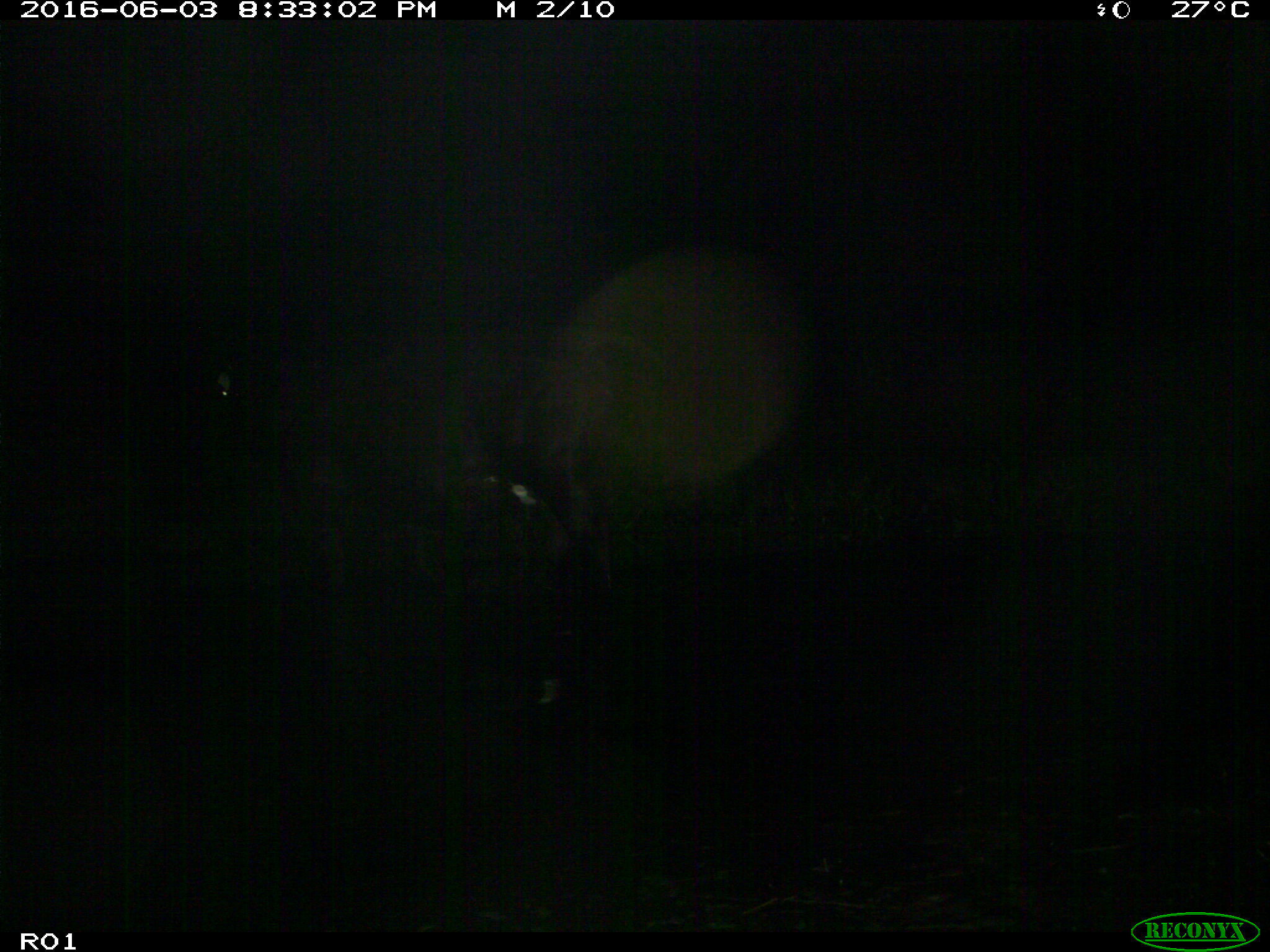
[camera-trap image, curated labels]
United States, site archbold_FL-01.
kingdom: Animalia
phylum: Chordata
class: Mammalia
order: Artiodactyla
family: Bovidae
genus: Bos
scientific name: Bos taurus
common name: domestic cow